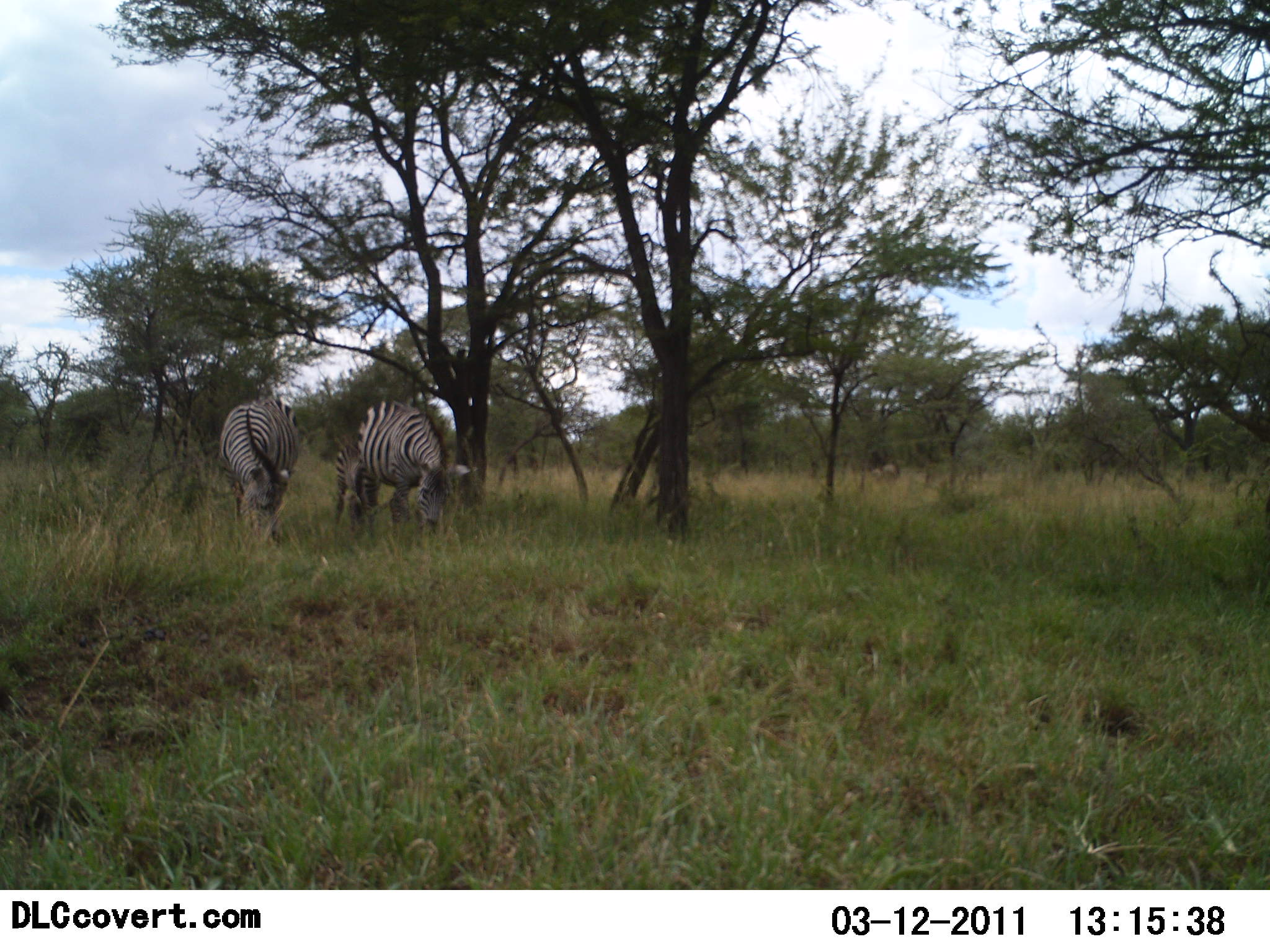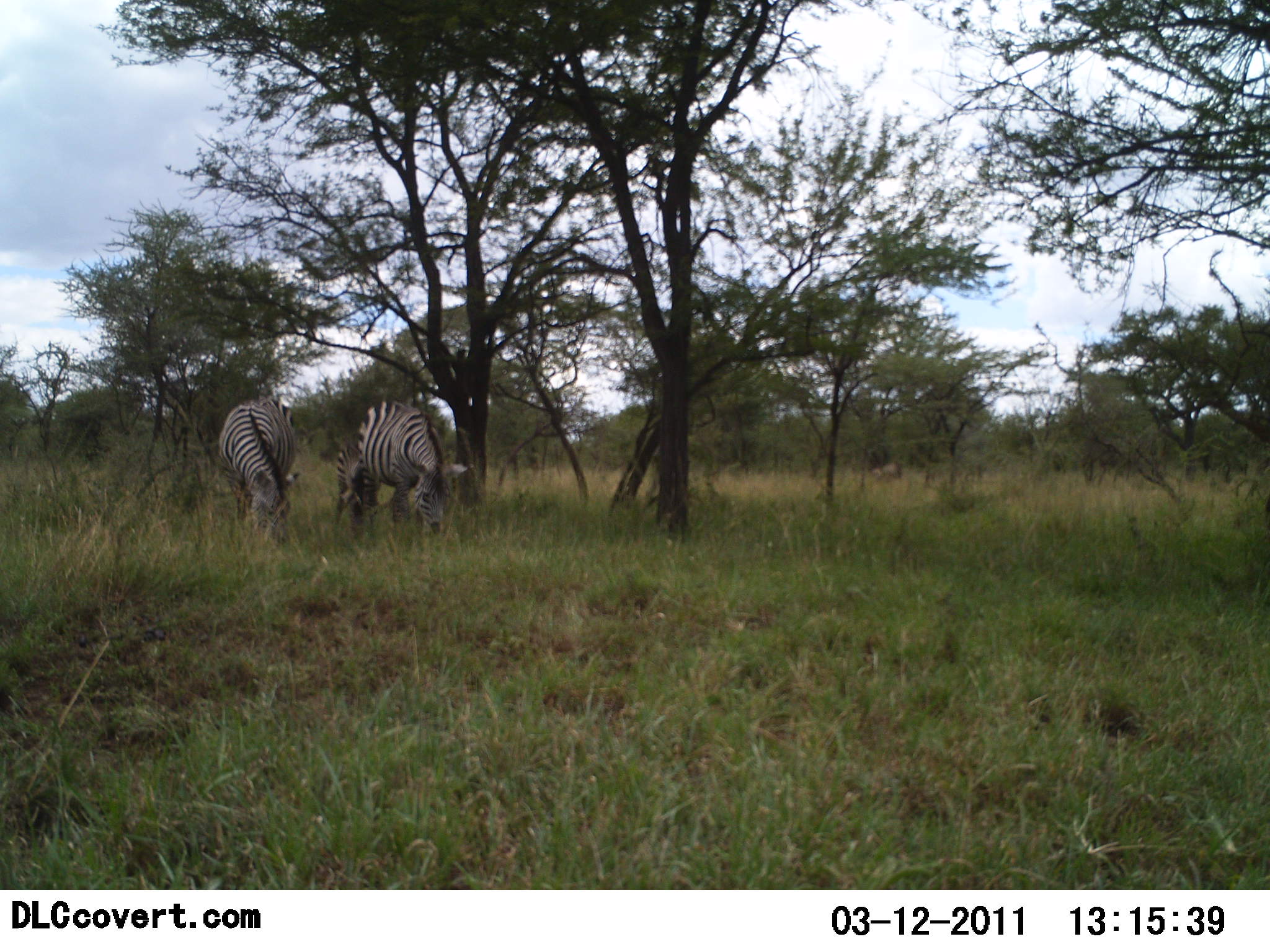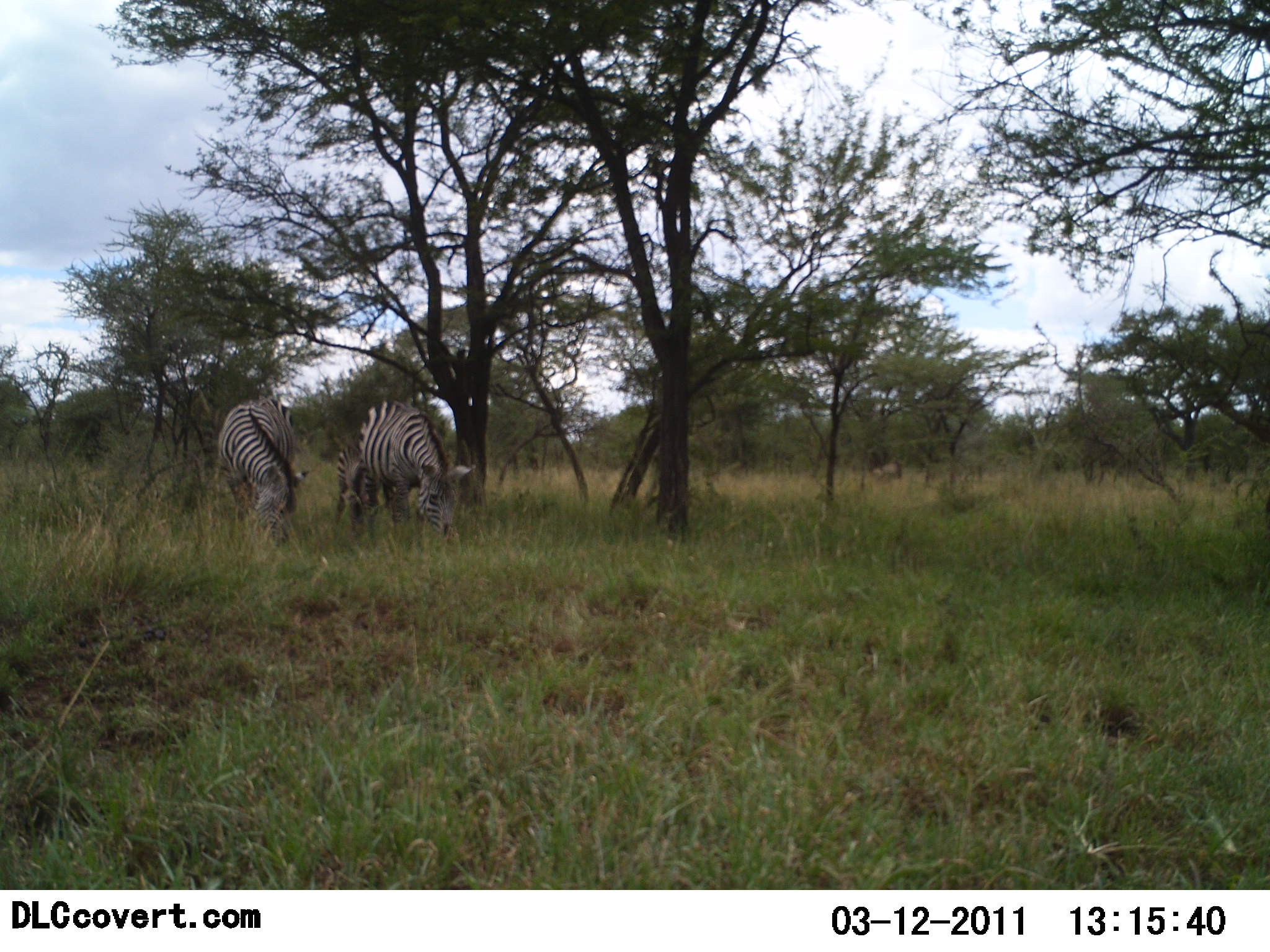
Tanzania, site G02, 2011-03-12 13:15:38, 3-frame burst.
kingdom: Animalia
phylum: Chordata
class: Mammalia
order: Perissodactyla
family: Equidae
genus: Equus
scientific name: Equus quagga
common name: plains zebra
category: zebra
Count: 2.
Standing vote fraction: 27%.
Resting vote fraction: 0%.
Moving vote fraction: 9%.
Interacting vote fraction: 0%.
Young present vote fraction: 36%.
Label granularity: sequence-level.